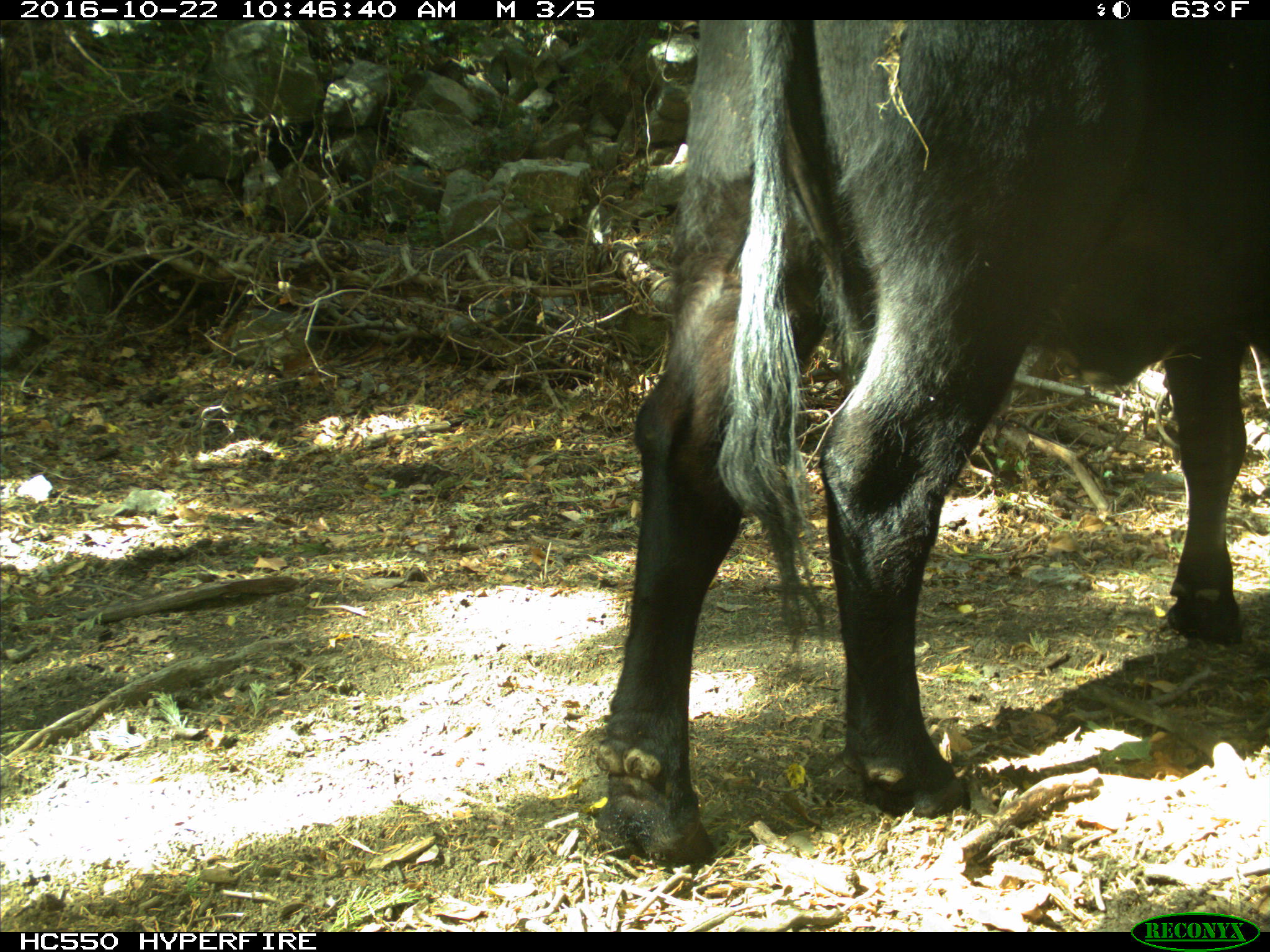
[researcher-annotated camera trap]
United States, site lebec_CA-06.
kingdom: Animalia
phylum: Chordata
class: Mammalia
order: Artiodactyla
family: Bovidae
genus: Bos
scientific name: Bos taurus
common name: domestic cow